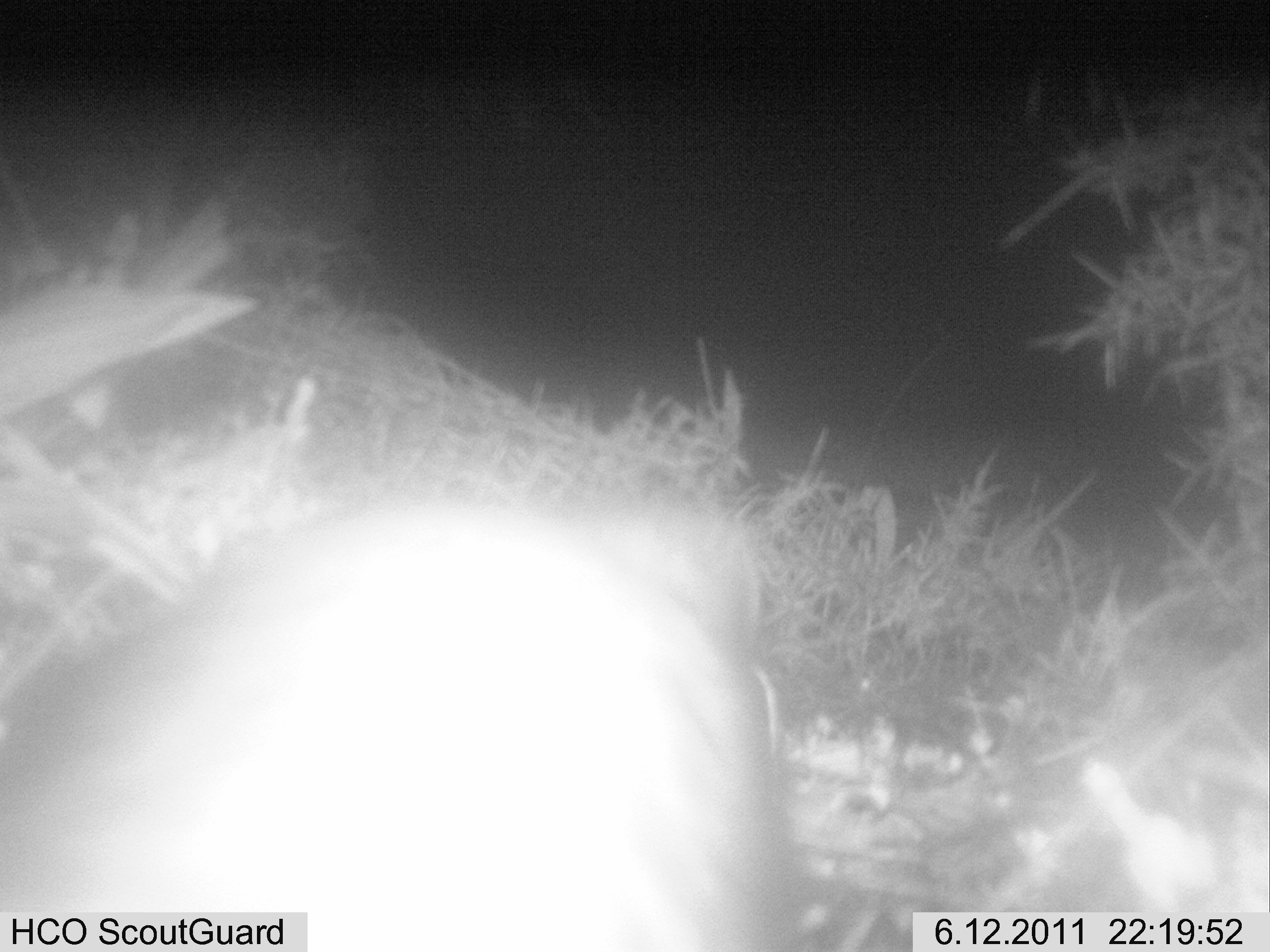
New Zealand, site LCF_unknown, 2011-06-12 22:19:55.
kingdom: Animalia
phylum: Chordata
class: Mammalia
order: Carnivora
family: Mustelidae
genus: Mustela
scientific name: Mustela furo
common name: ferret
Ferret (Mustela furo).